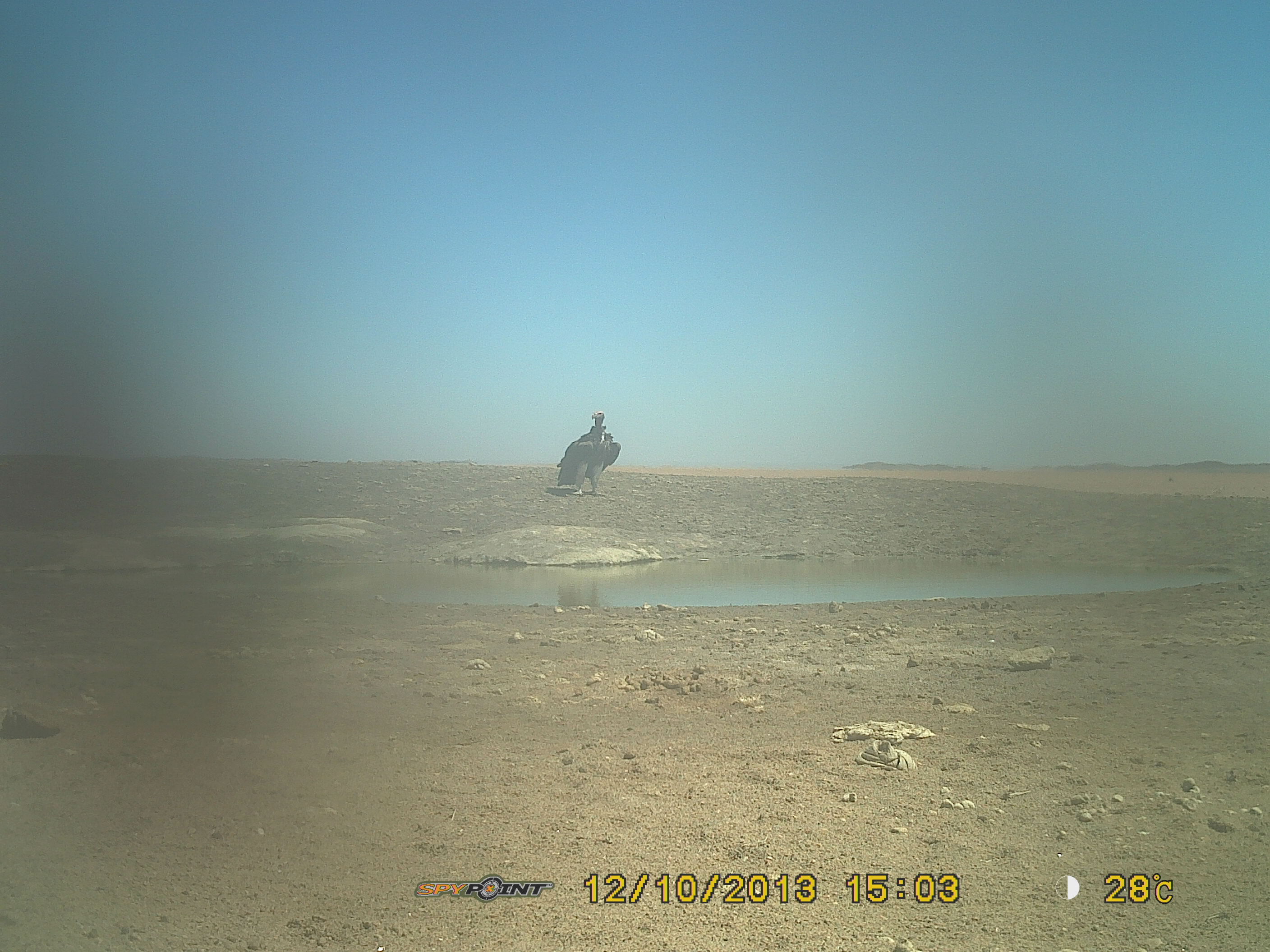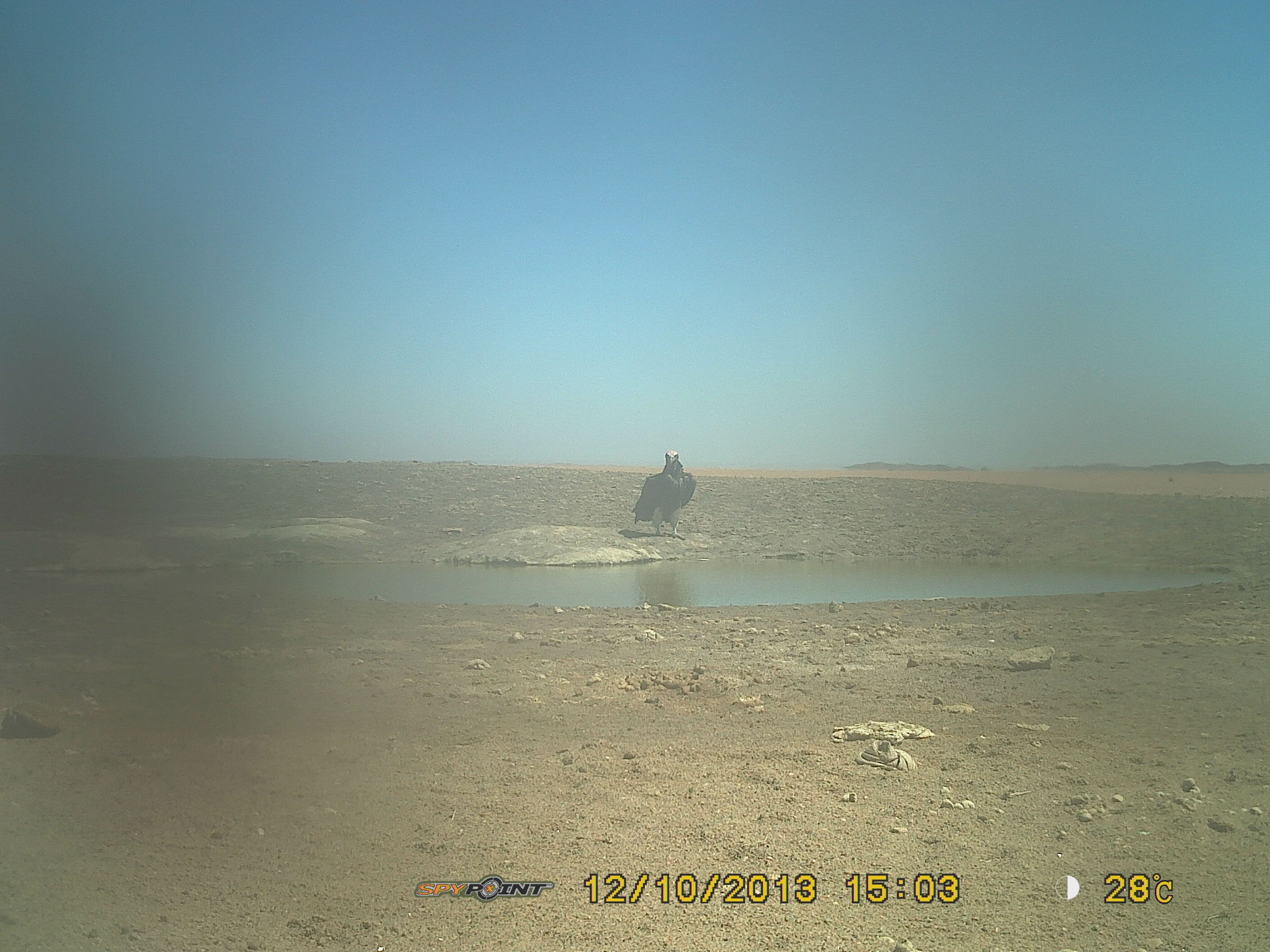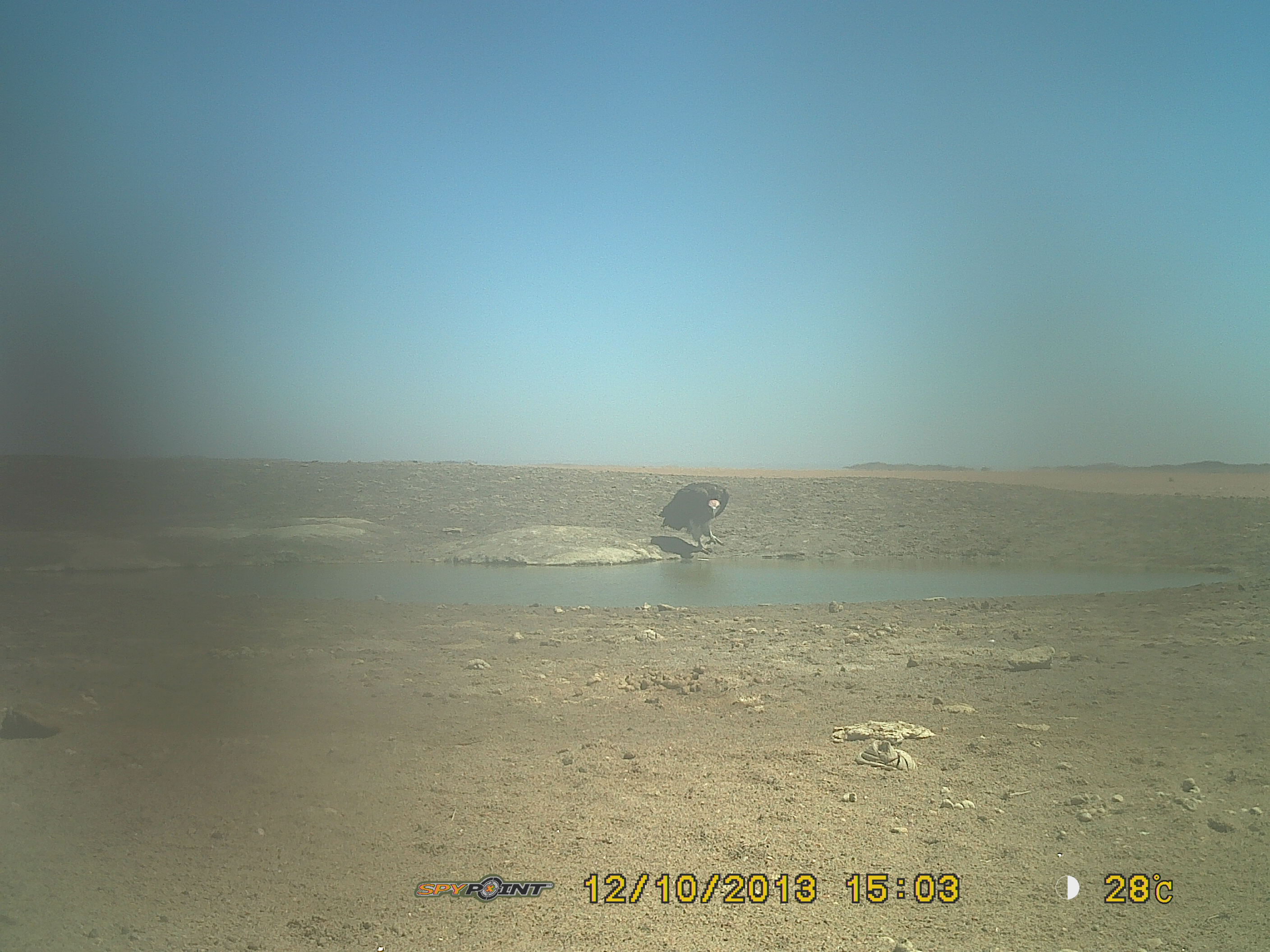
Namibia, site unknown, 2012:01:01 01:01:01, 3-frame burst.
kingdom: Animalia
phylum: Chordata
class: Aves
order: Accipitriformes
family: Accipitridae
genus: Torgos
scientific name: Torgos tracheliotos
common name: lappet-faced vulture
Torgos tracheliotos (lappet-faced vulture).